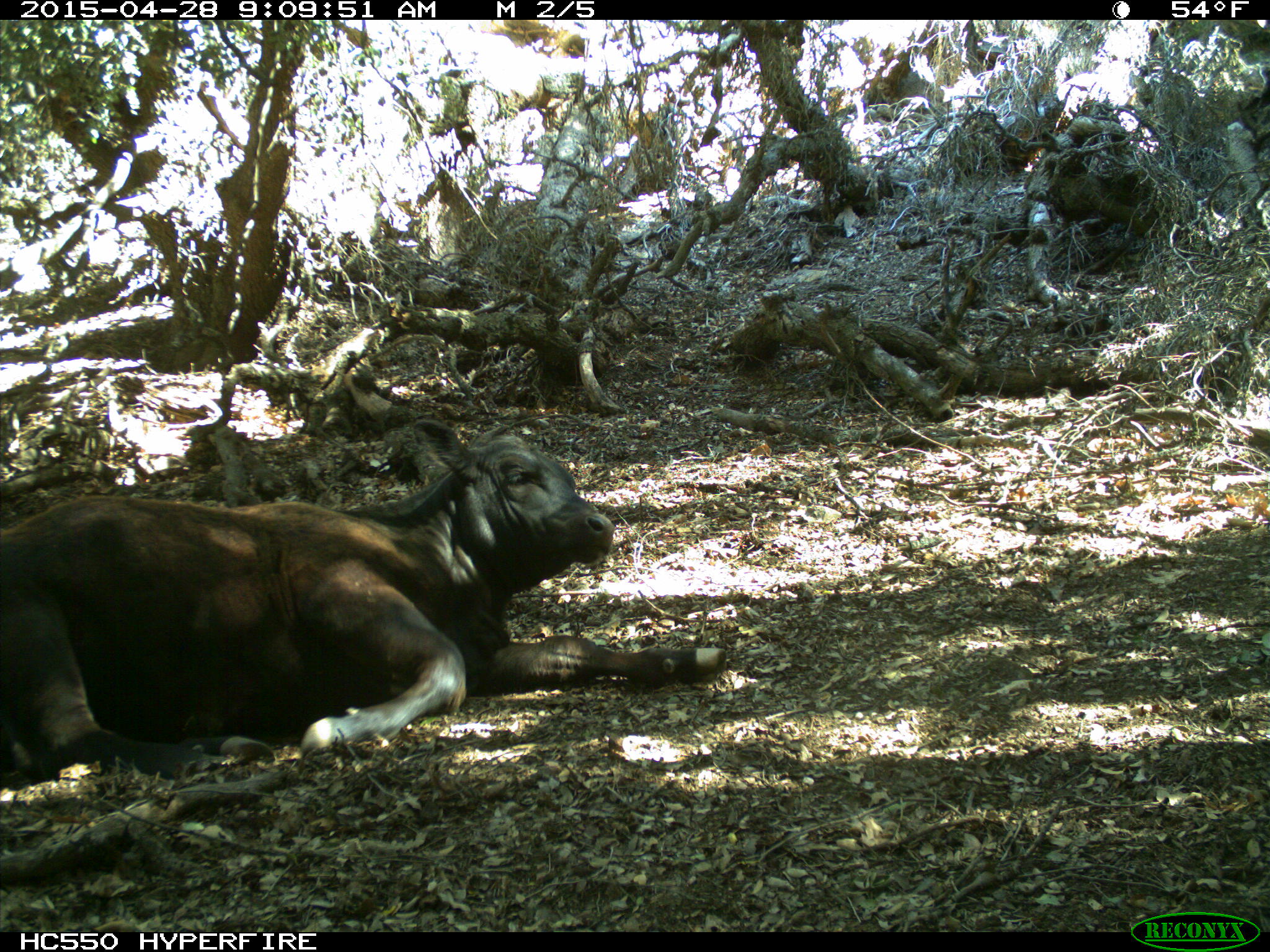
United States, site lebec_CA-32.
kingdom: Animalia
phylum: Chordata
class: Mammalia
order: Artiodactyla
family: Bovidae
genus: Bos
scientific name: Bos taurus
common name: domestic cow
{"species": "Bos taurus (domestic cow)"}